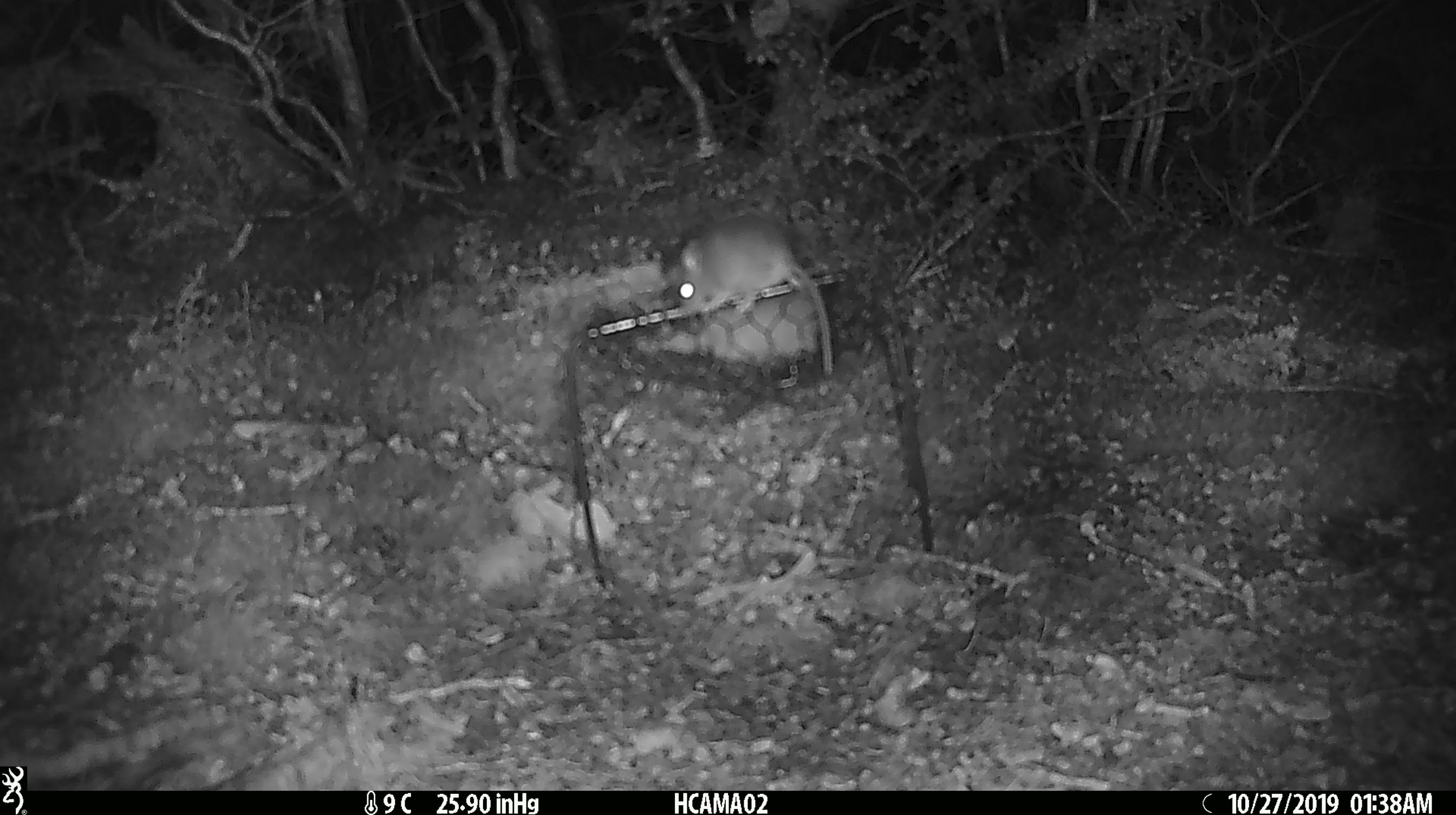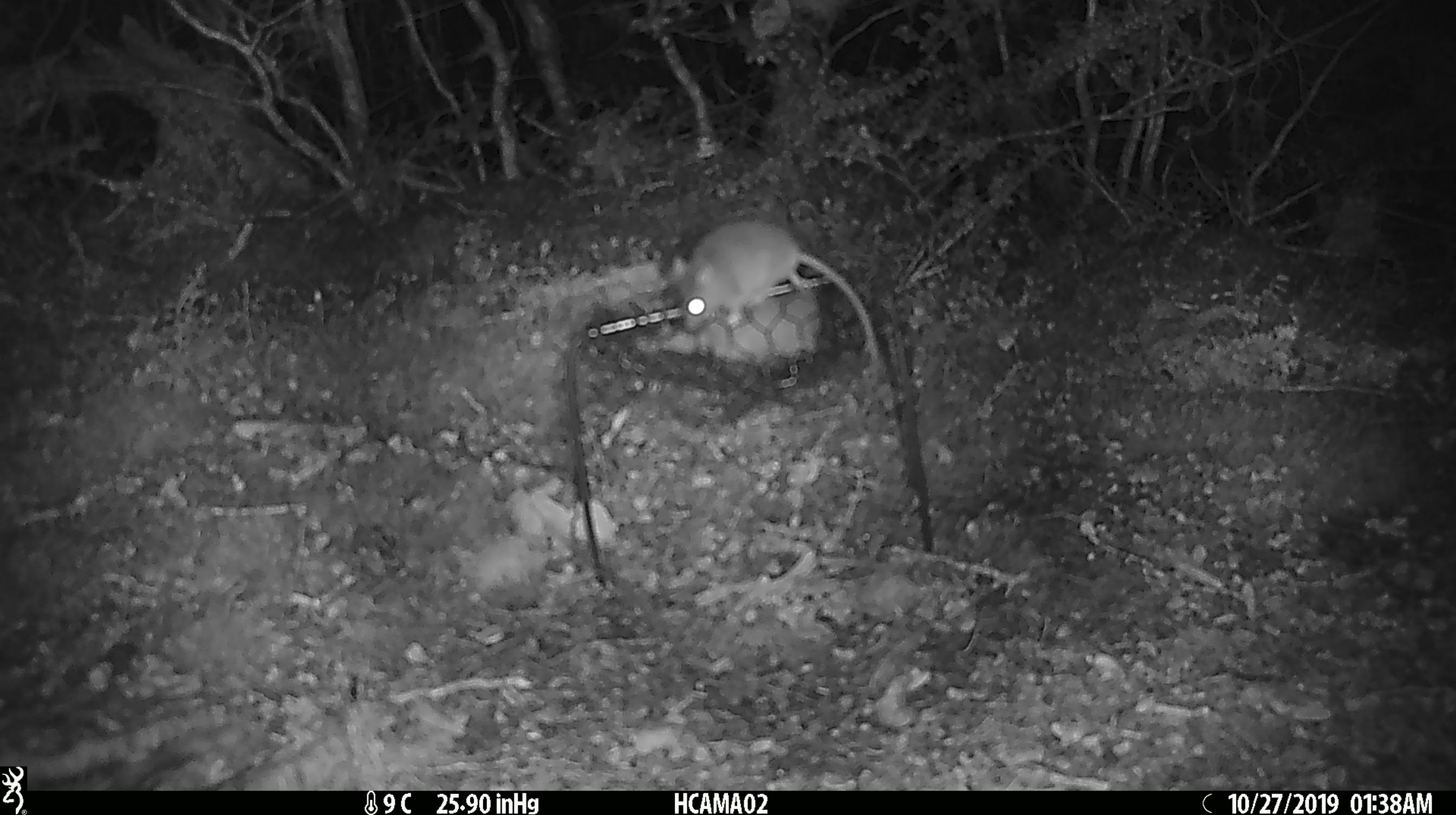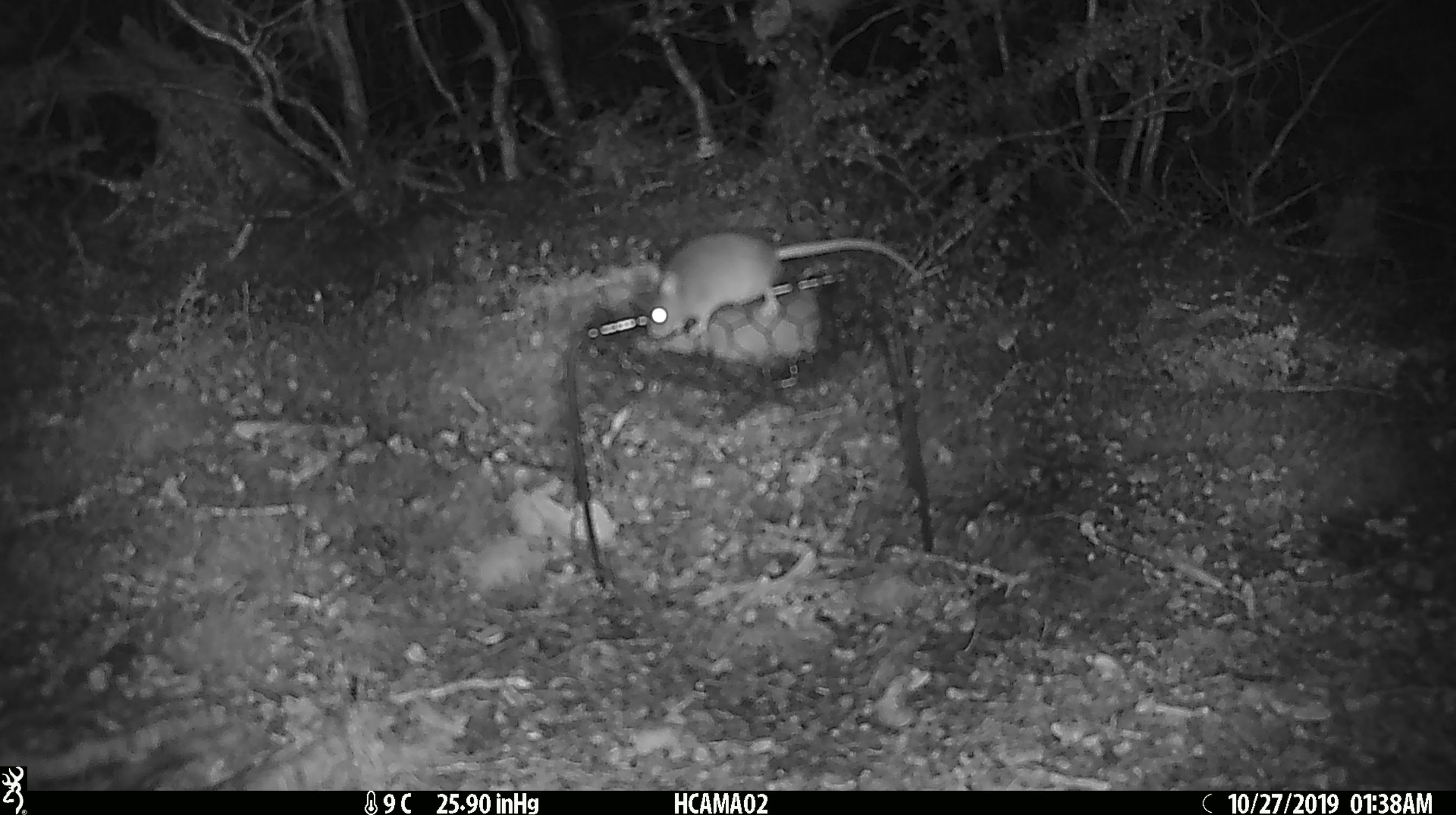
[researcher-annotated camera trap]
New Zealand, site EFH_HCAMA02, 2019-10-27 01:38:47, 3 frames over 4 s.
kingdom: Animalia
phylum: Chordata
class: Mammalia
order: Rodentia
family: Muridae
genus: Mus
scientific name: Mus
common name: mouse